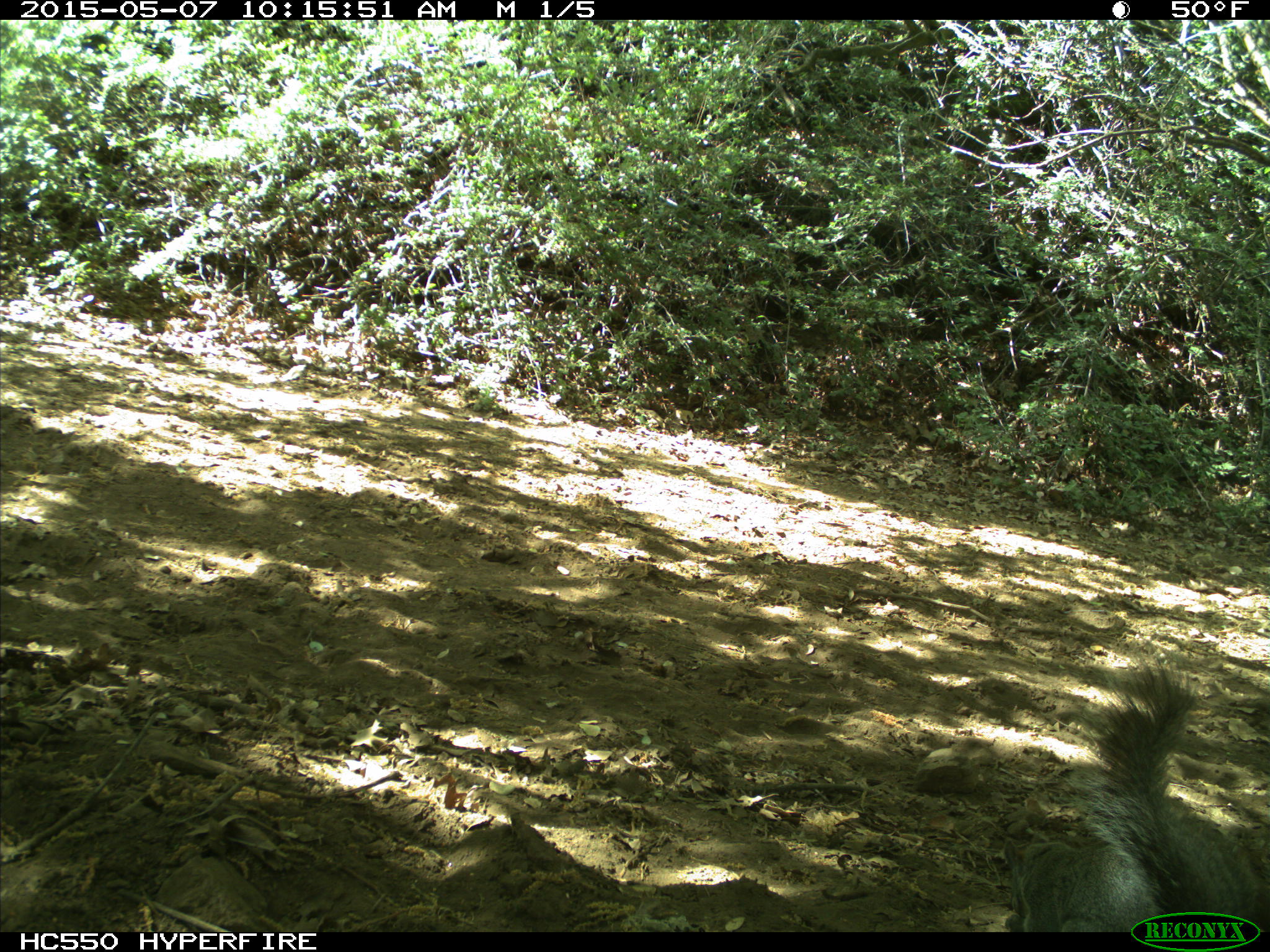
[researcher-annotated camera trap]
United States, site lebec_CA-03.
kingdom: Animalia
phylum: Chordata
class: Mammalia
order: Rodentia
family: Sciuridae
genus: Sciurus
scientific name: Sciurus carolinensis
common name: eastern gray squirrel